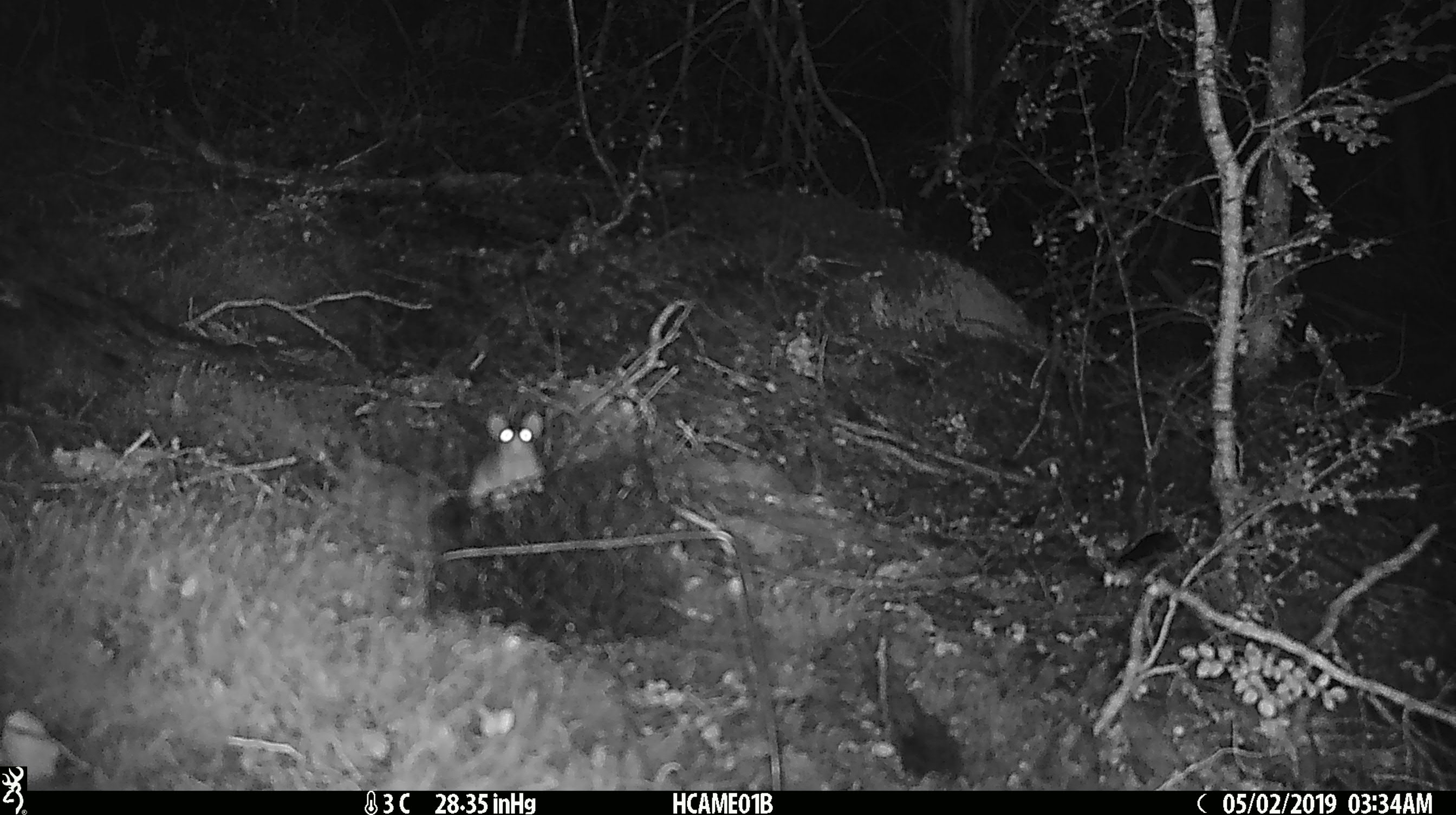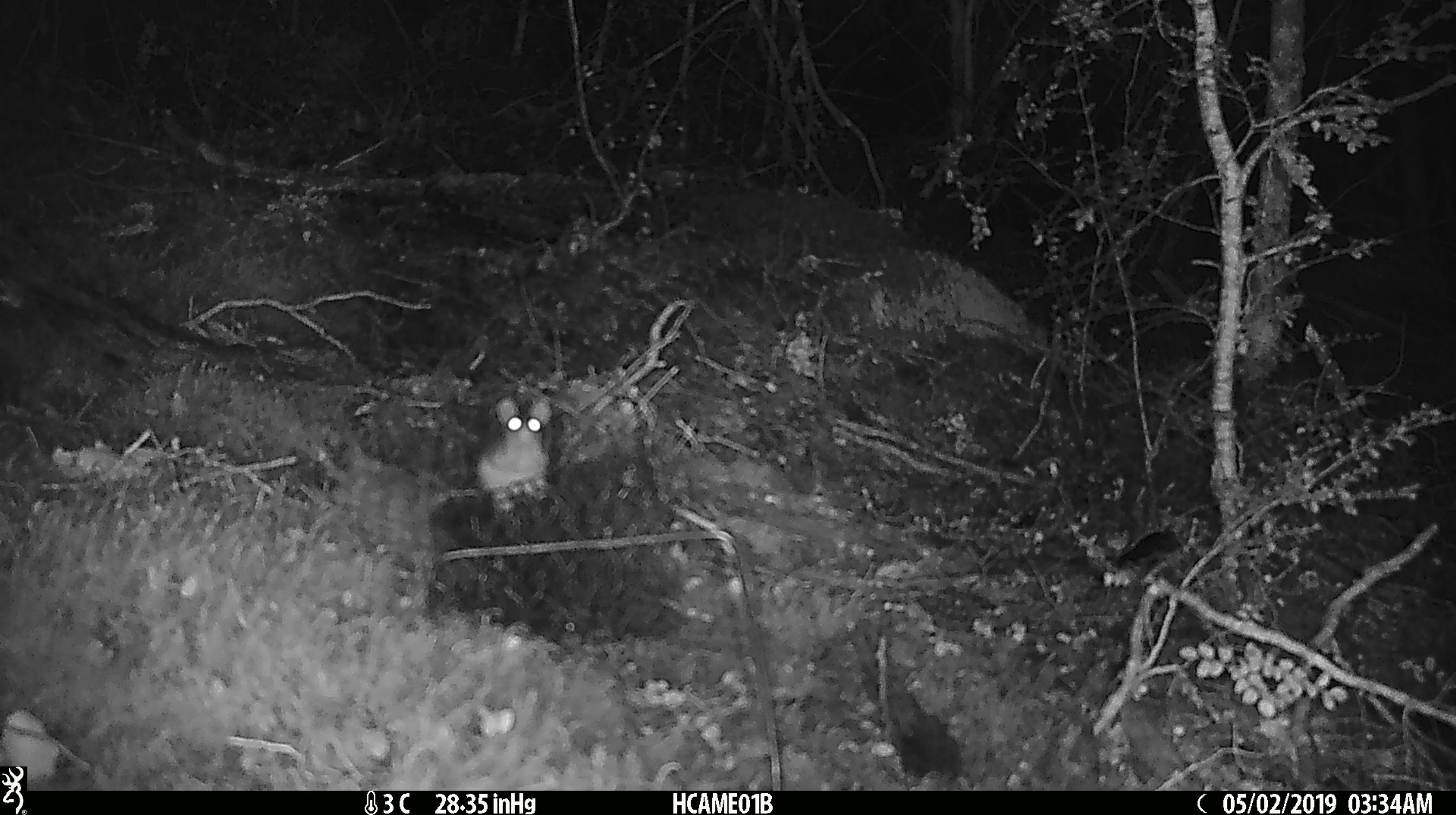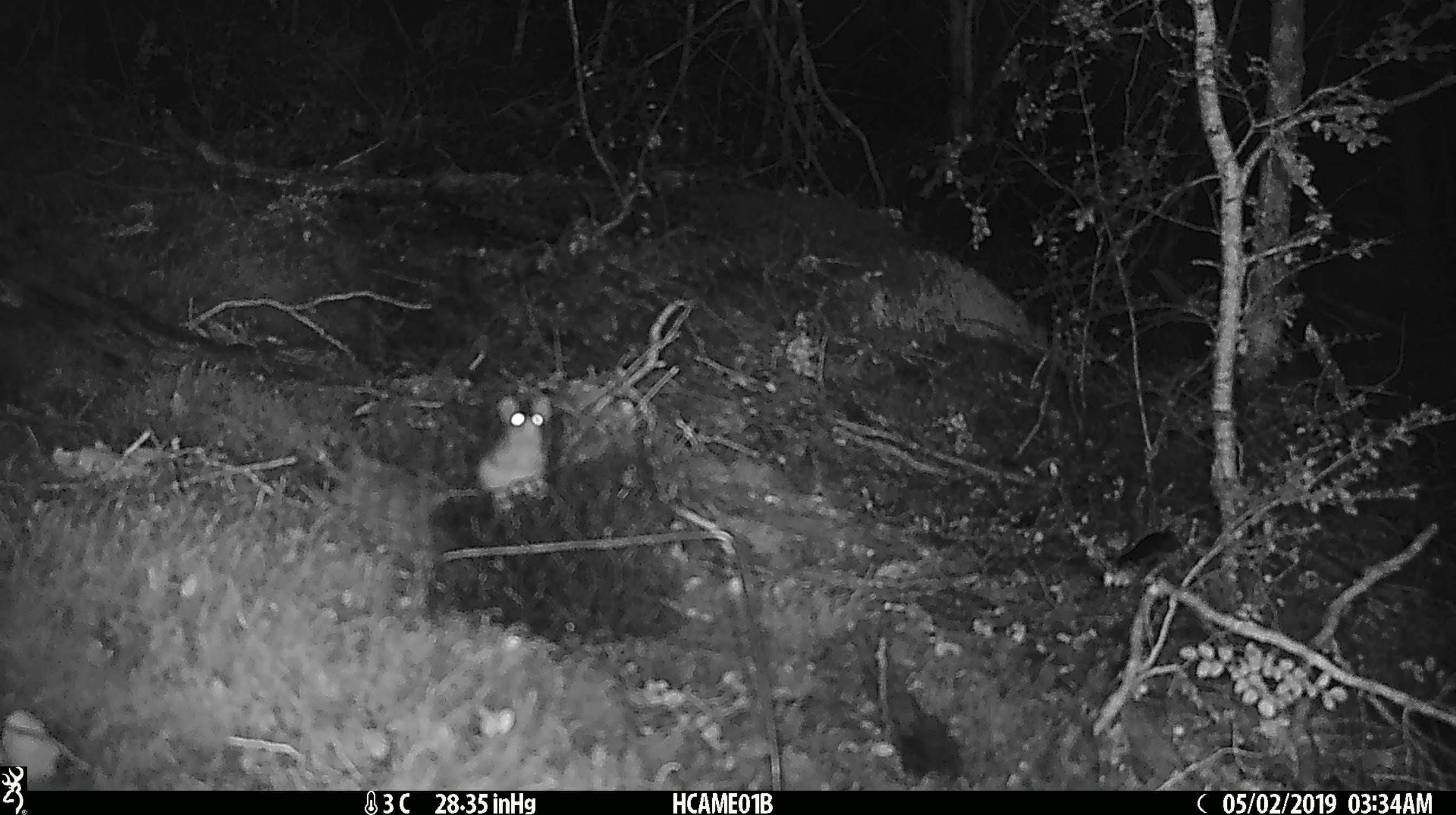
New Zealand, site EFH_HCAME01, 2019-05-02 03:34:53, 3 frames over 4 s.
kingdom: Animalia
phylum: Chordata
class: Mammalia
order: Rodentia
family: Muridae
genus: Mus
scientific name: Mus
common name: mouse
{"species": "mouse (Mus)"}